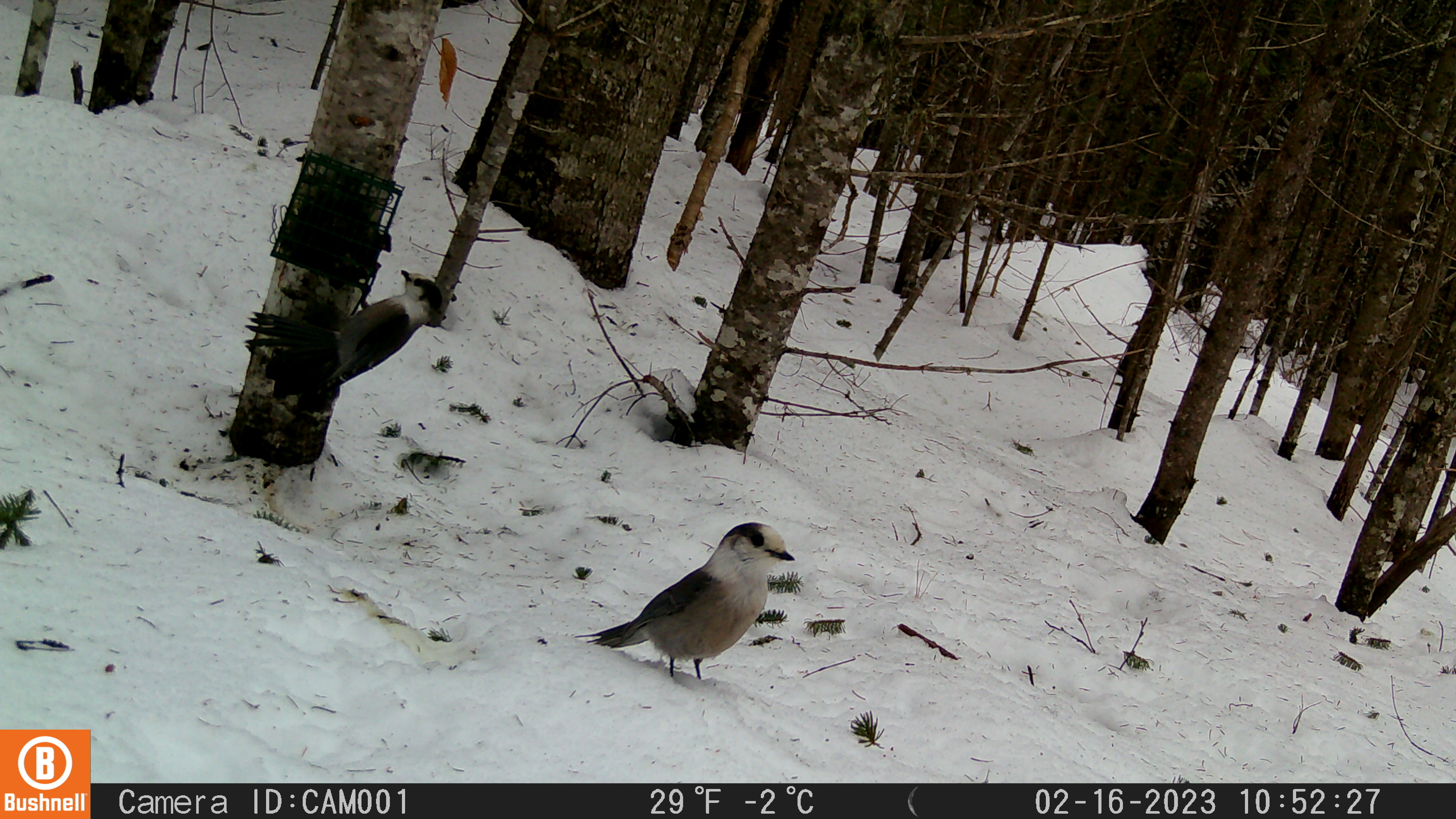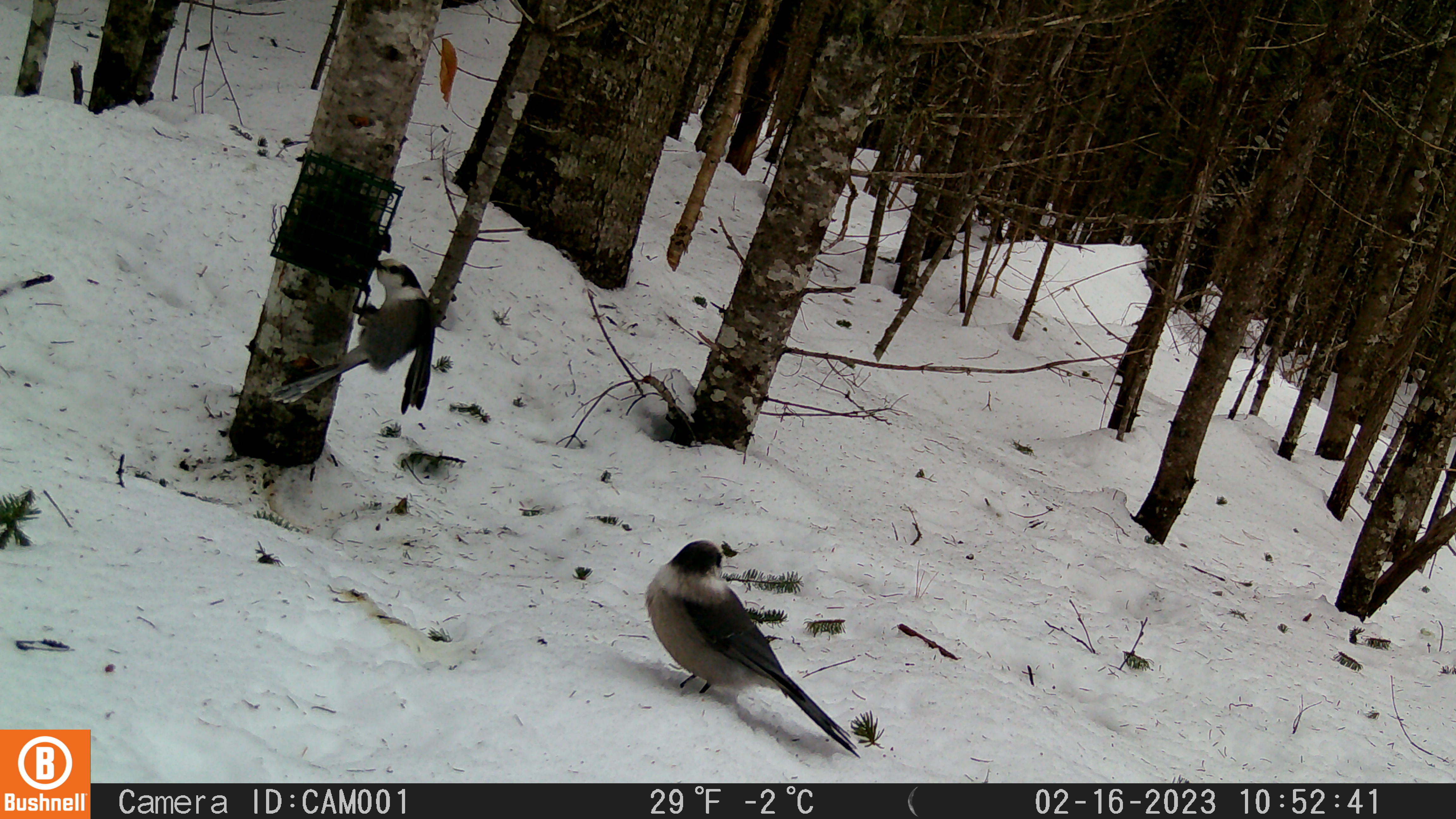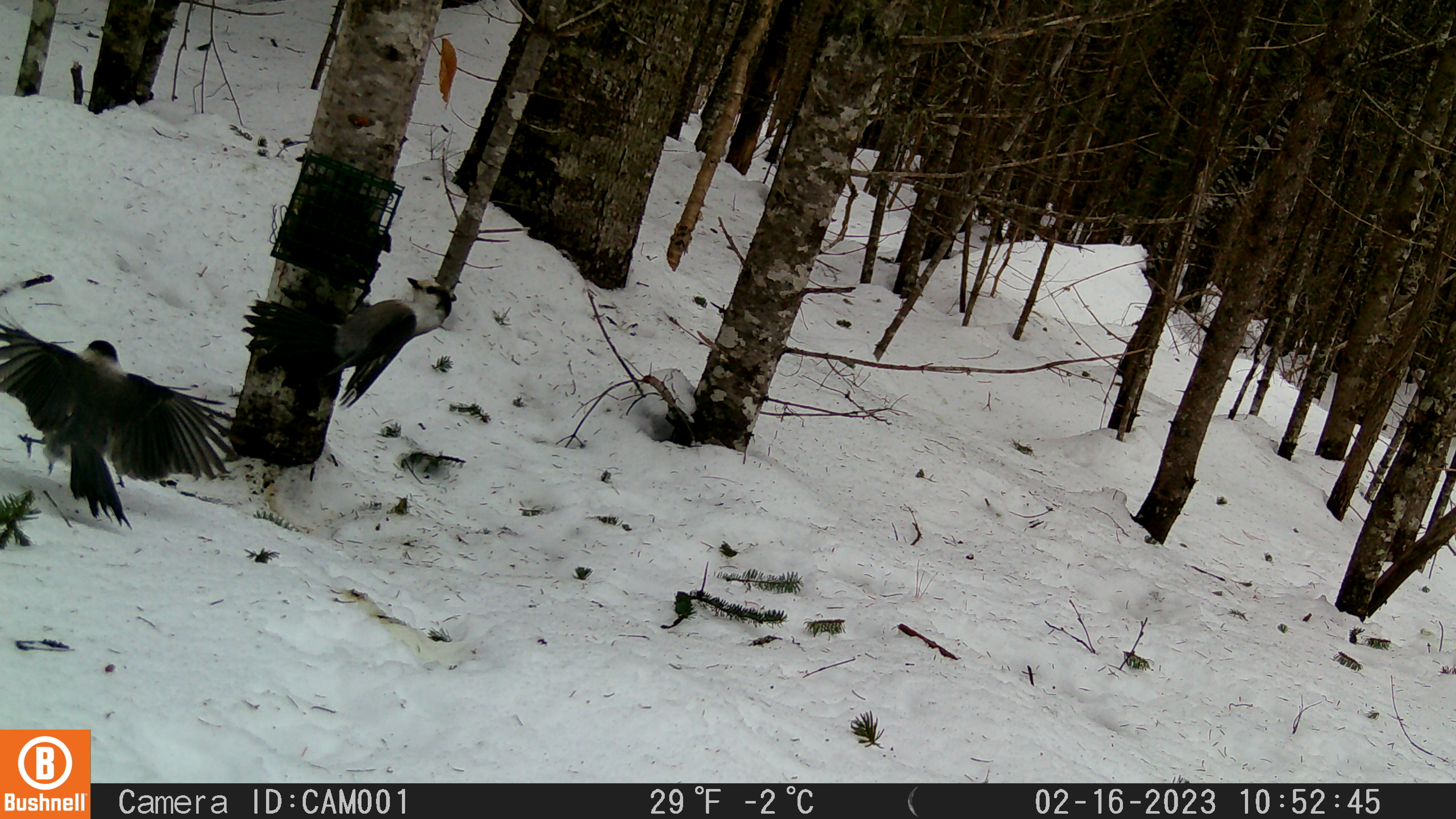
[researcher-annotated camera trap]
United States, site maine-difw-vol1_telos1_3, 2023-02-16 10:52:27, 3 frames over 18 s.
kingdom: Animalia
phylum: Chordata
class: Aves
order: Passeriformes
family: Corvidae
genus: Perisoreus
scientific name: Perisoreus canadensis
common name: canada jay